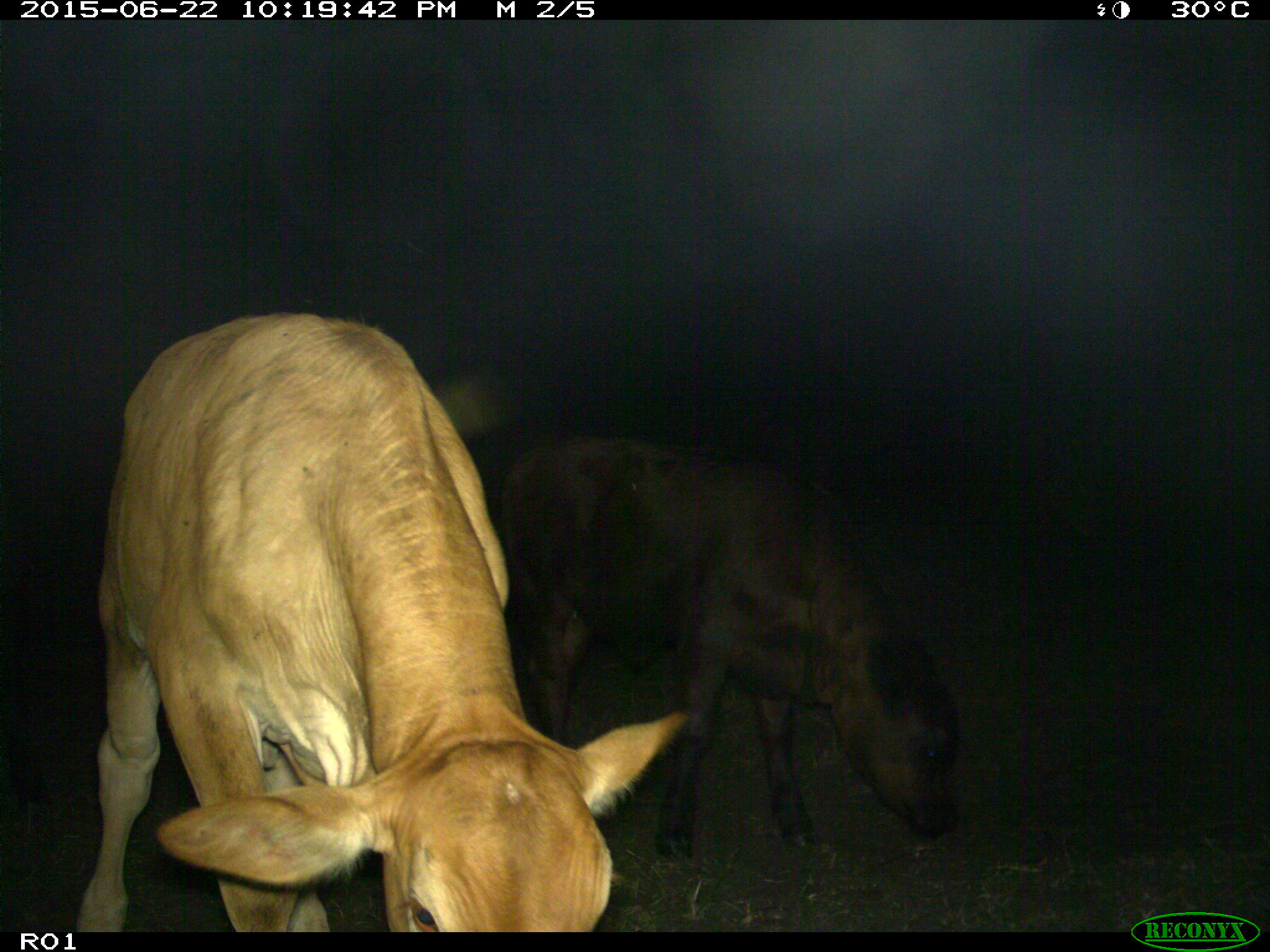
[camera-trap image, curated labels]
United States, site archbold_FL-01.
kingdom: Animalia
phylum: Chordata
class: Mammalia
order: Artiodactyla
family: Bovidae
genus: Bos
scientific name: Bos taurus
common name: domestic cow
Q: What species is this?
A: Bos taurus (domestic cow).